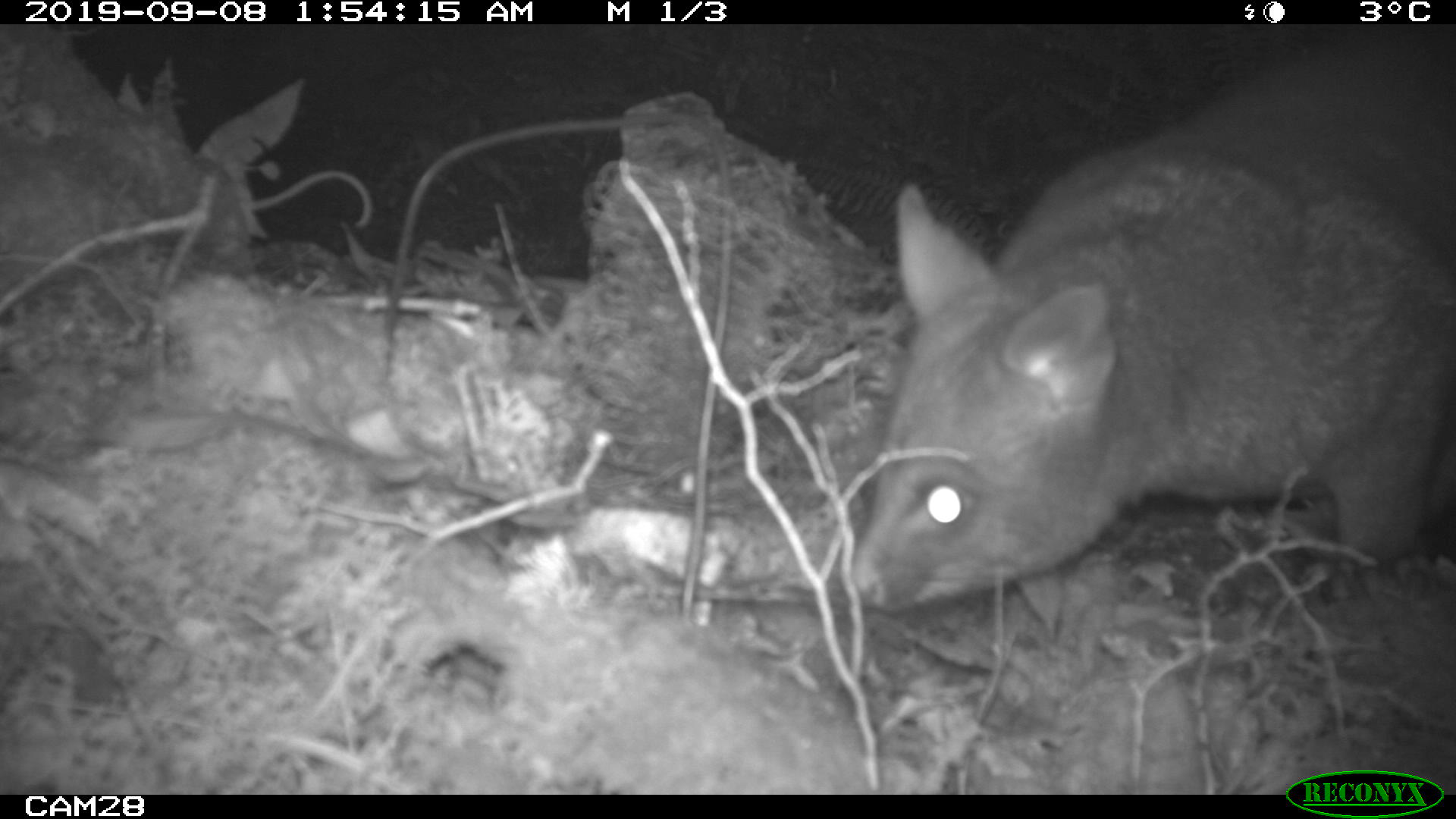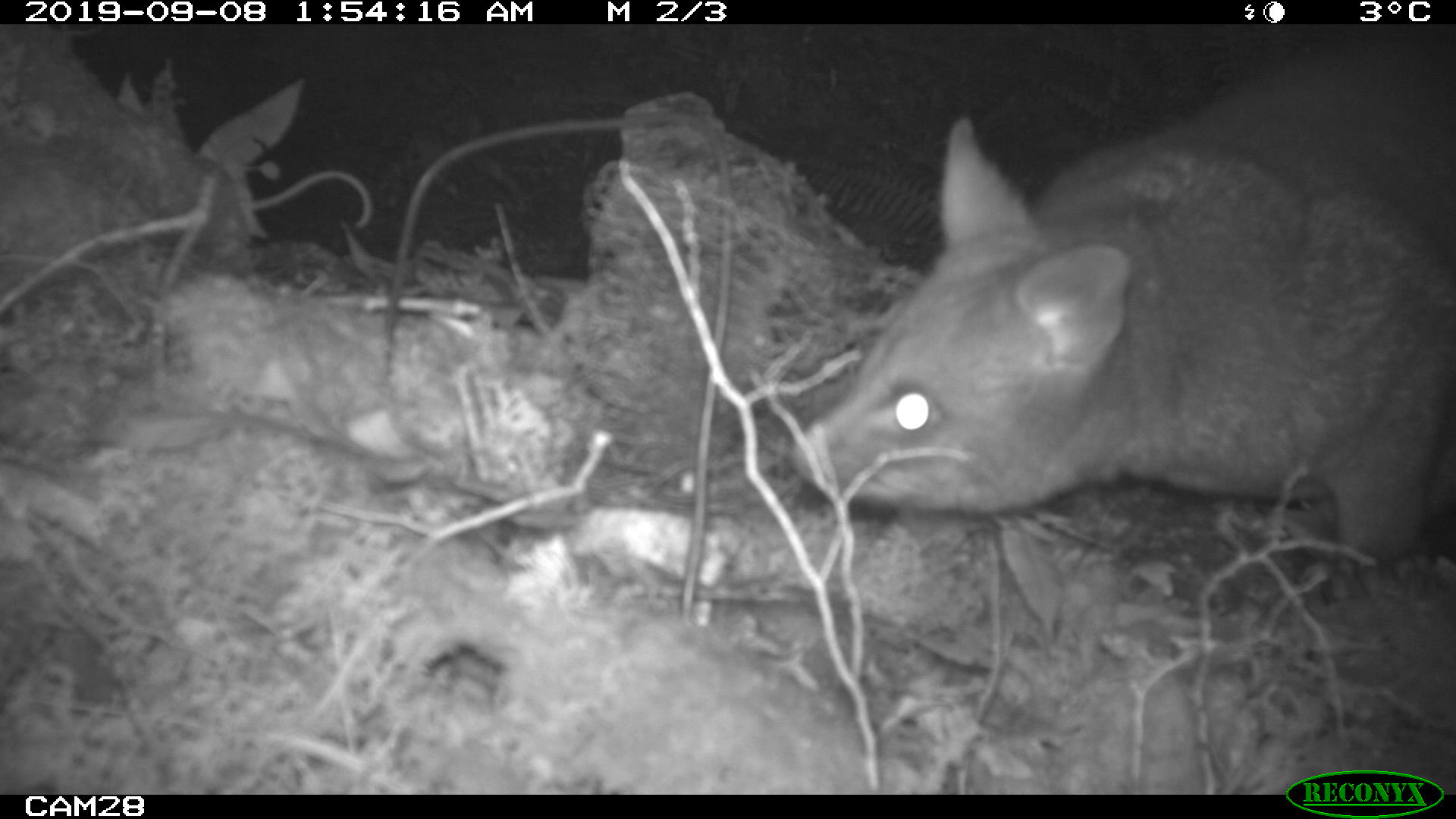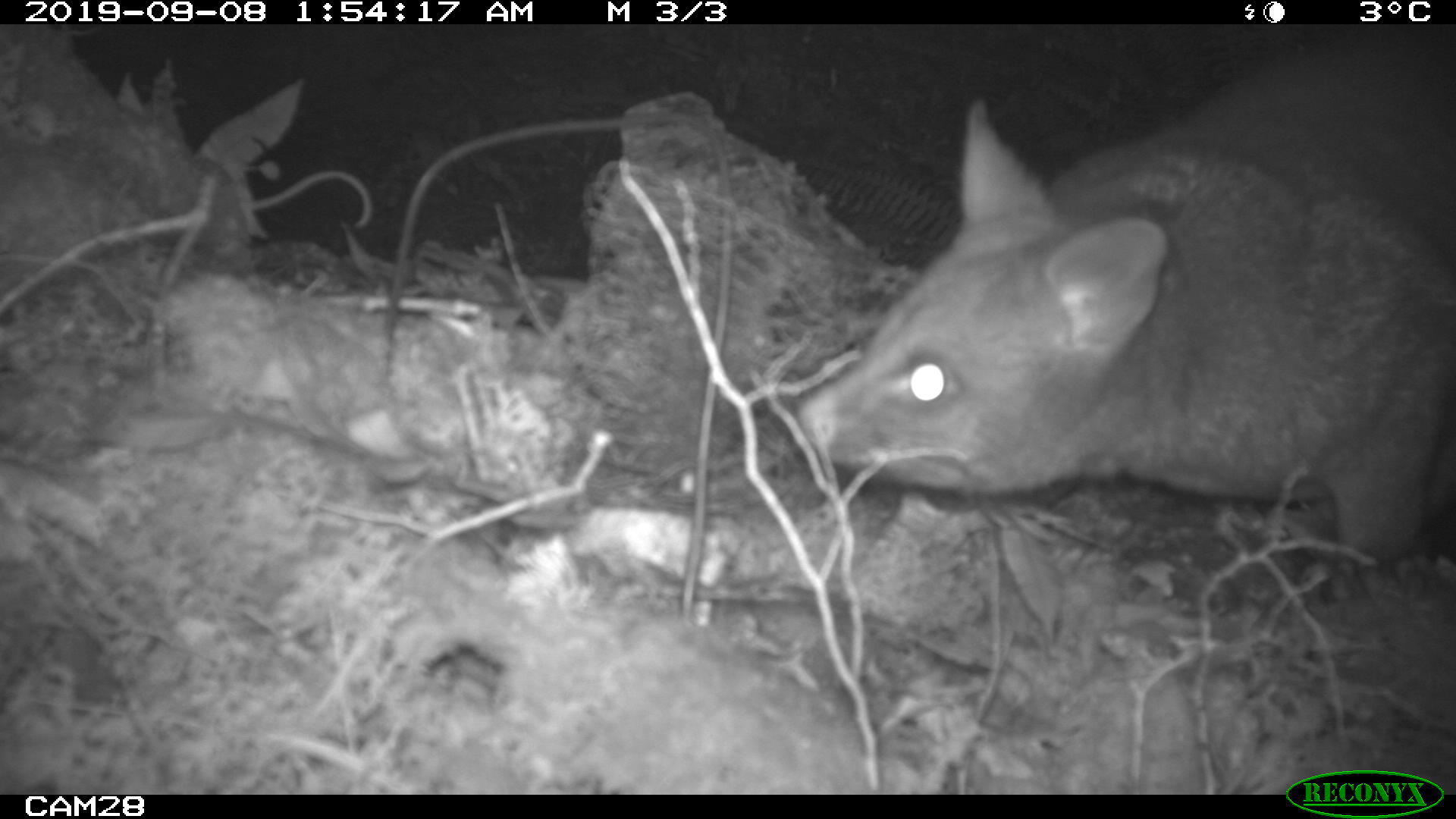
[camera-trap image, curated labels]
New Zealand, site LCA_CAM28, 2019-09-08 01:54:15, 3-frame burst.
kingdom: Animalia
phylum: Chordata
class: Mammalia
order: Diprotodontia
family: Phalangeridae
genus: Trichosurus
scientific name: Trichosurus vulpecula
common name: common brushtail possum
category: possum